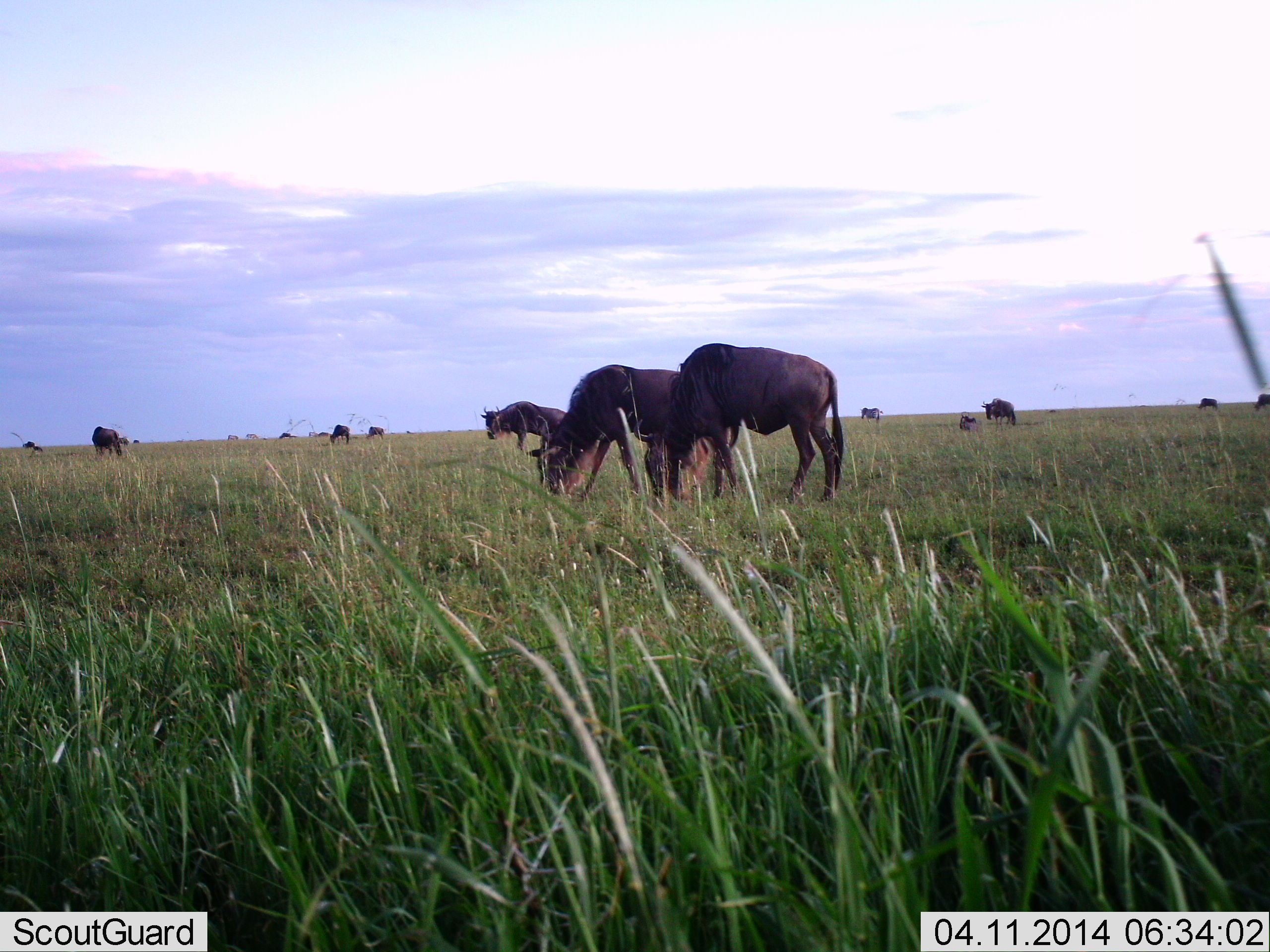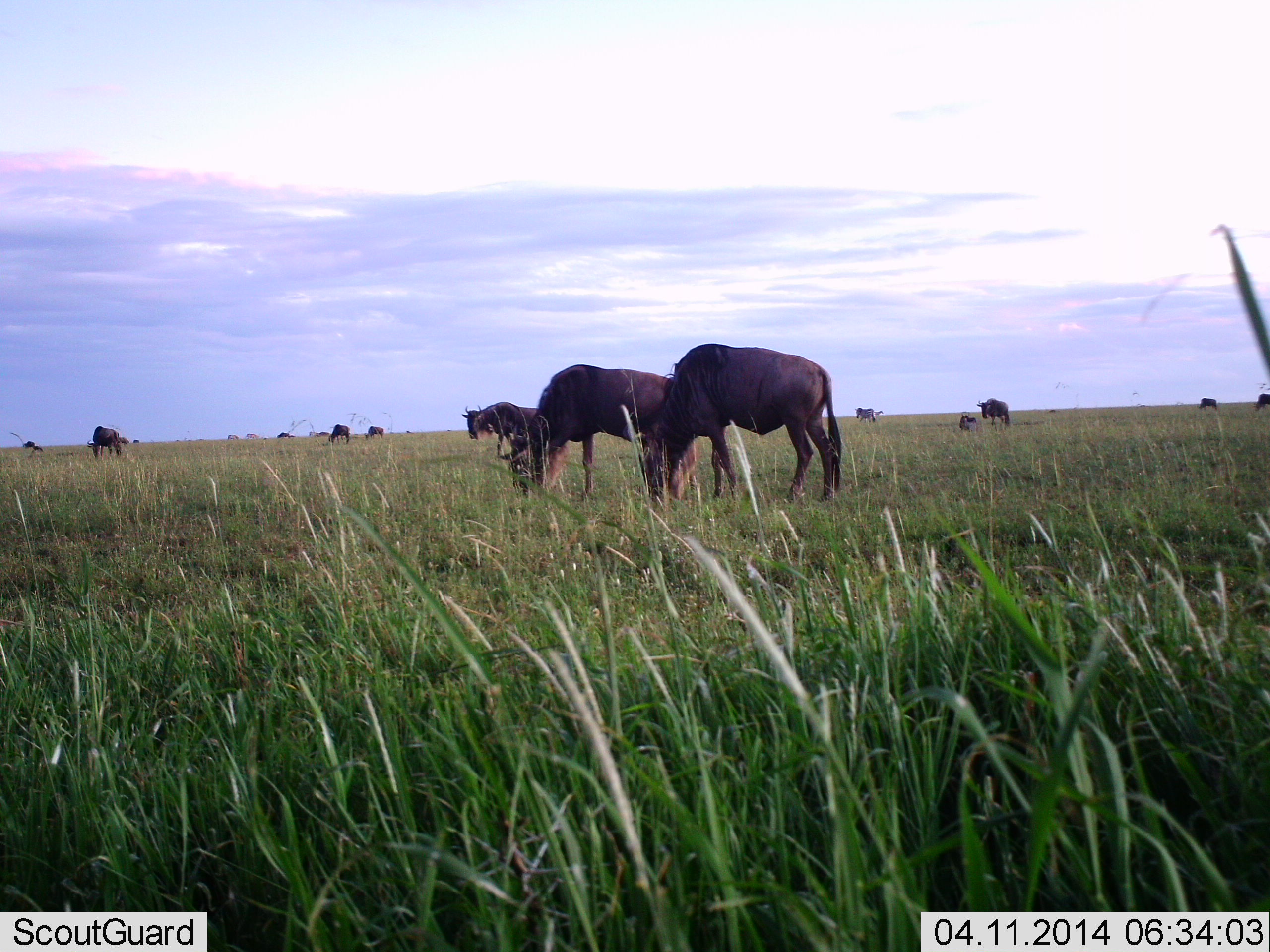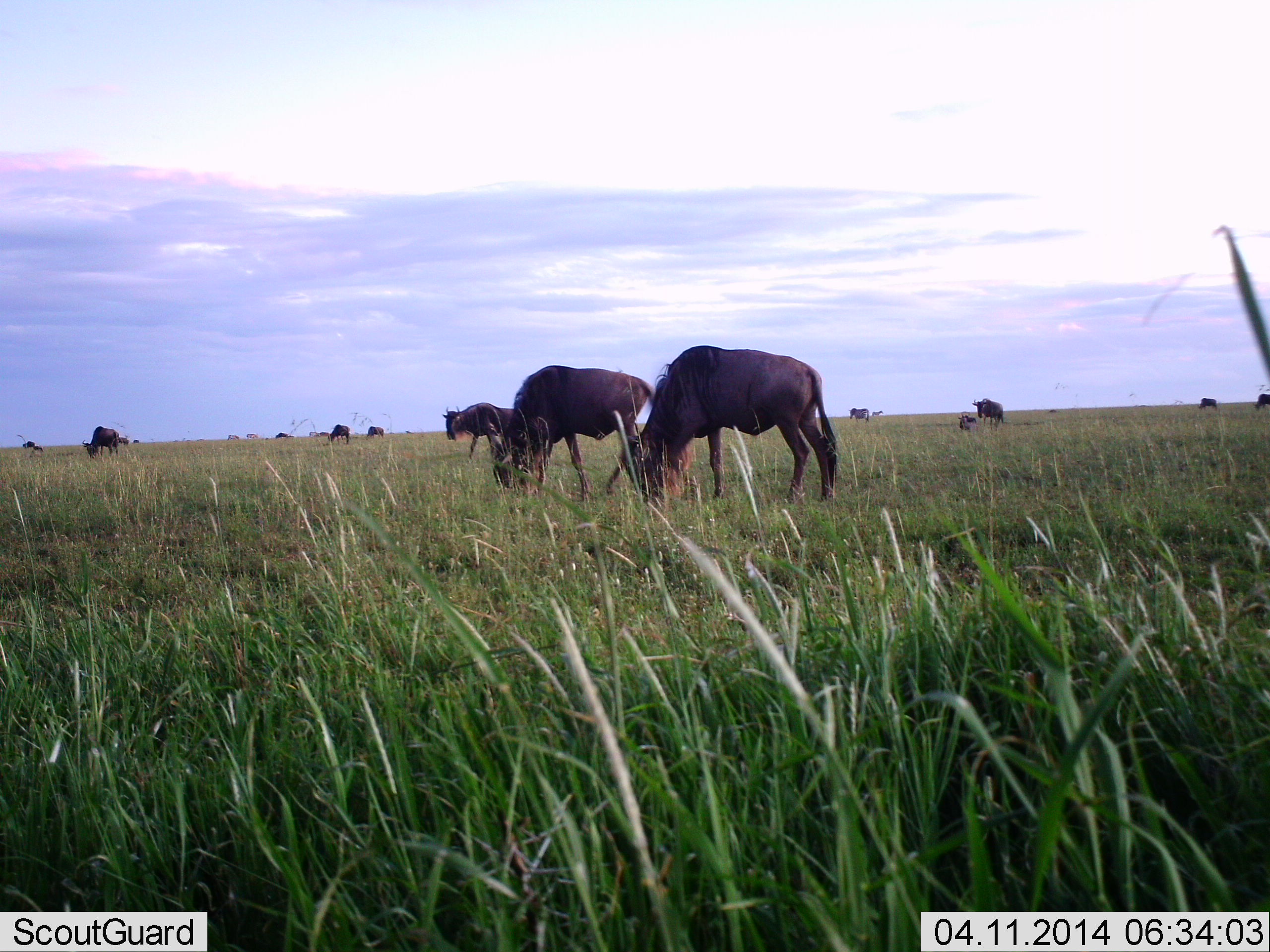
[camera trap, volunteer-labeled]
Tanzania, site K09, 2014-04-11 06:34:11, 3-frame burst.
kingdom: Animalia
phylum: Chordata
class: Mammalia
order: Artiodactyla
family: Bovidae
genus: Connochaetes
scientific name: Connochaetes taurinus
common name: blue wildebeest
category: wildebeest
Wildebeest (blue wildebeest) (Connochaetes taurinus), count 11-50. Behavior (volunteer vote fractions): standing 50%, resting 10%, moving 20%, interacting 0%. Young present (vote fraction): 0%. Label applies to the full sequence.